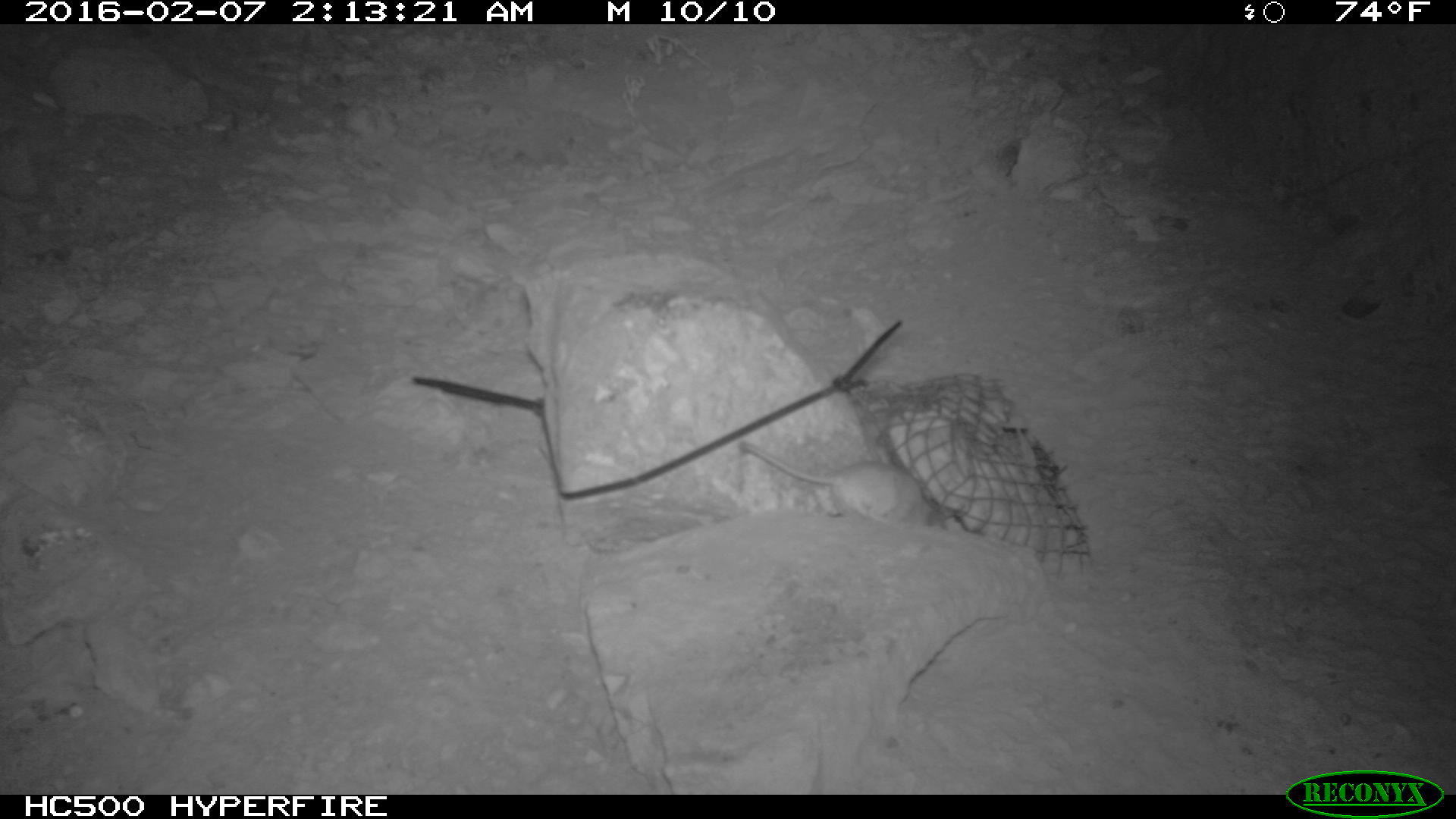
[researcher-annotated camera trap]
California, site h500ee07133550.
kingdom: Animalia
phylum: Chordata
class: Mammalia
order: Rodentia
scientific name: Rodentia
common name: rodent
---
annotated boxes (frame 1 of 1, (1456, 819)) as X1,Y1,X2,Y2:
rodent: 734,441,941,532